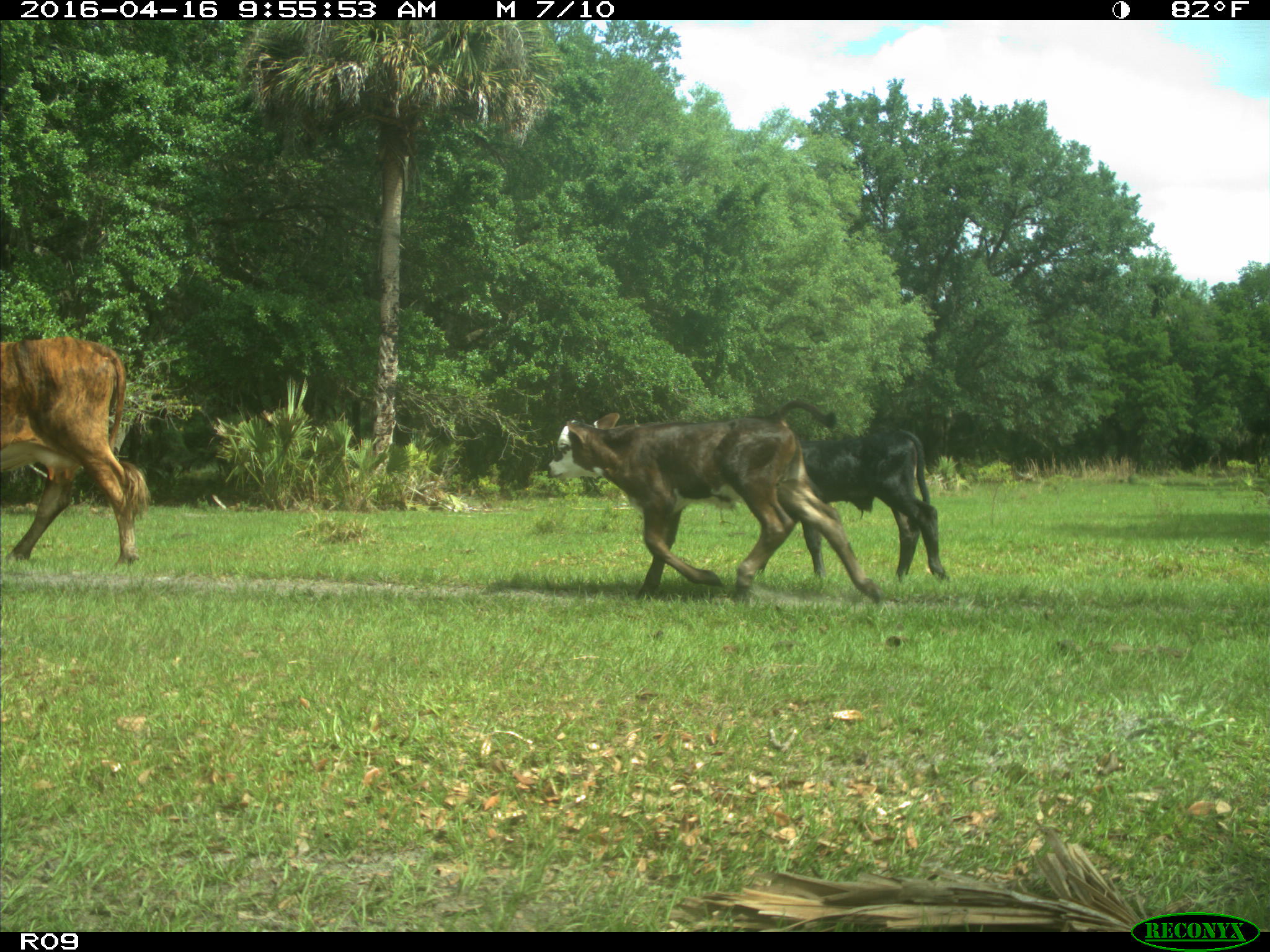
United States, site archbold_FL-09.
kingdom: Animalia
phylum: Chordata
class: Mammalia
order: Artiodactyla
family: Bovidae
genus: Bos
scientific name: Bos taurus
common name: domestic cow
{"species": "Bos taurus (domestic cow)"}